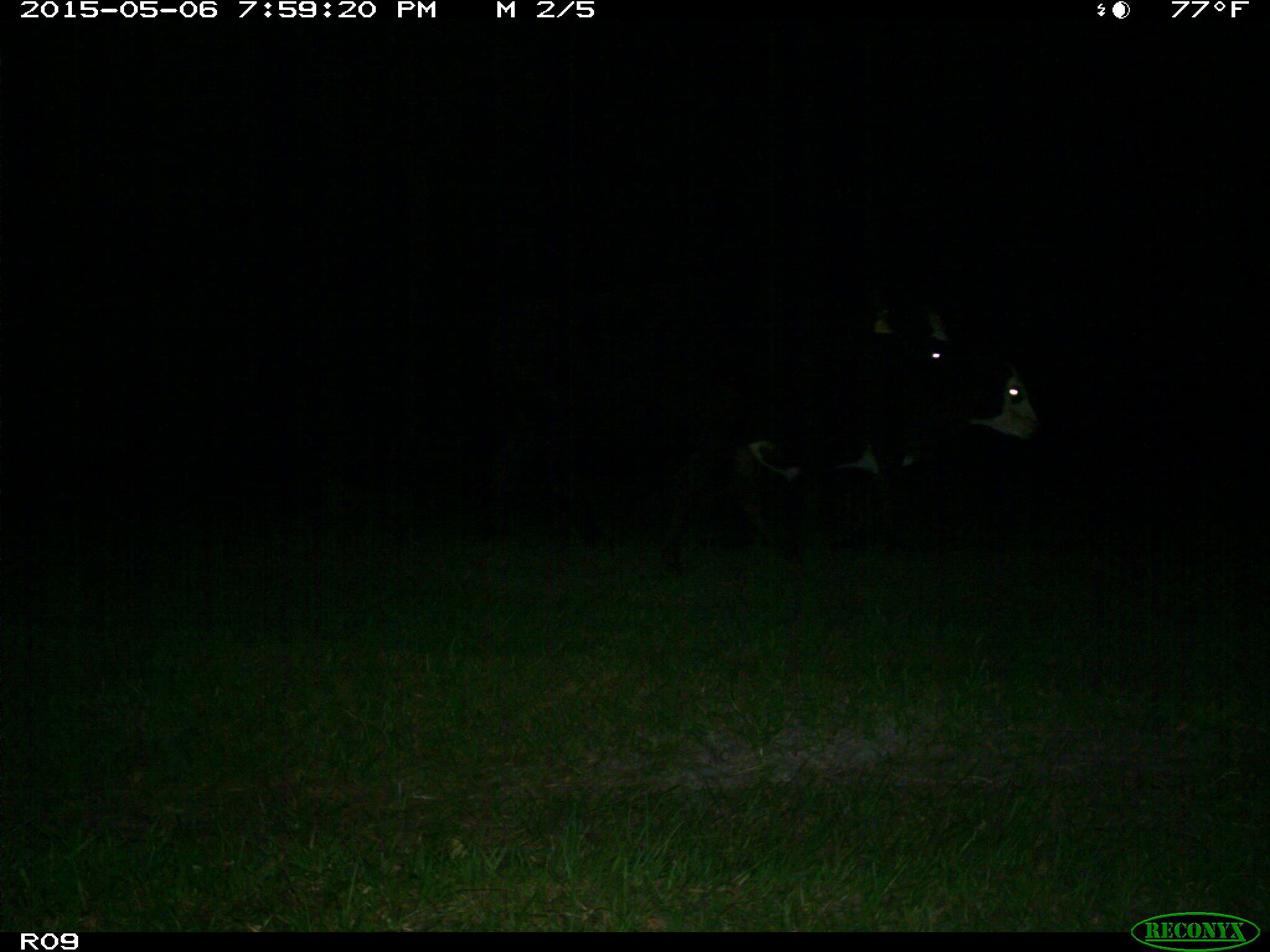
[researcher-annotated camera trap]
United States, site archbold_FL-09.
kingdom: Animalia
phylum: Chordata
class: Mammalia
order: Artiodactyla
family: Bovidae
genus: Bos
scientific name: Bos taurus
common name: domestic cow